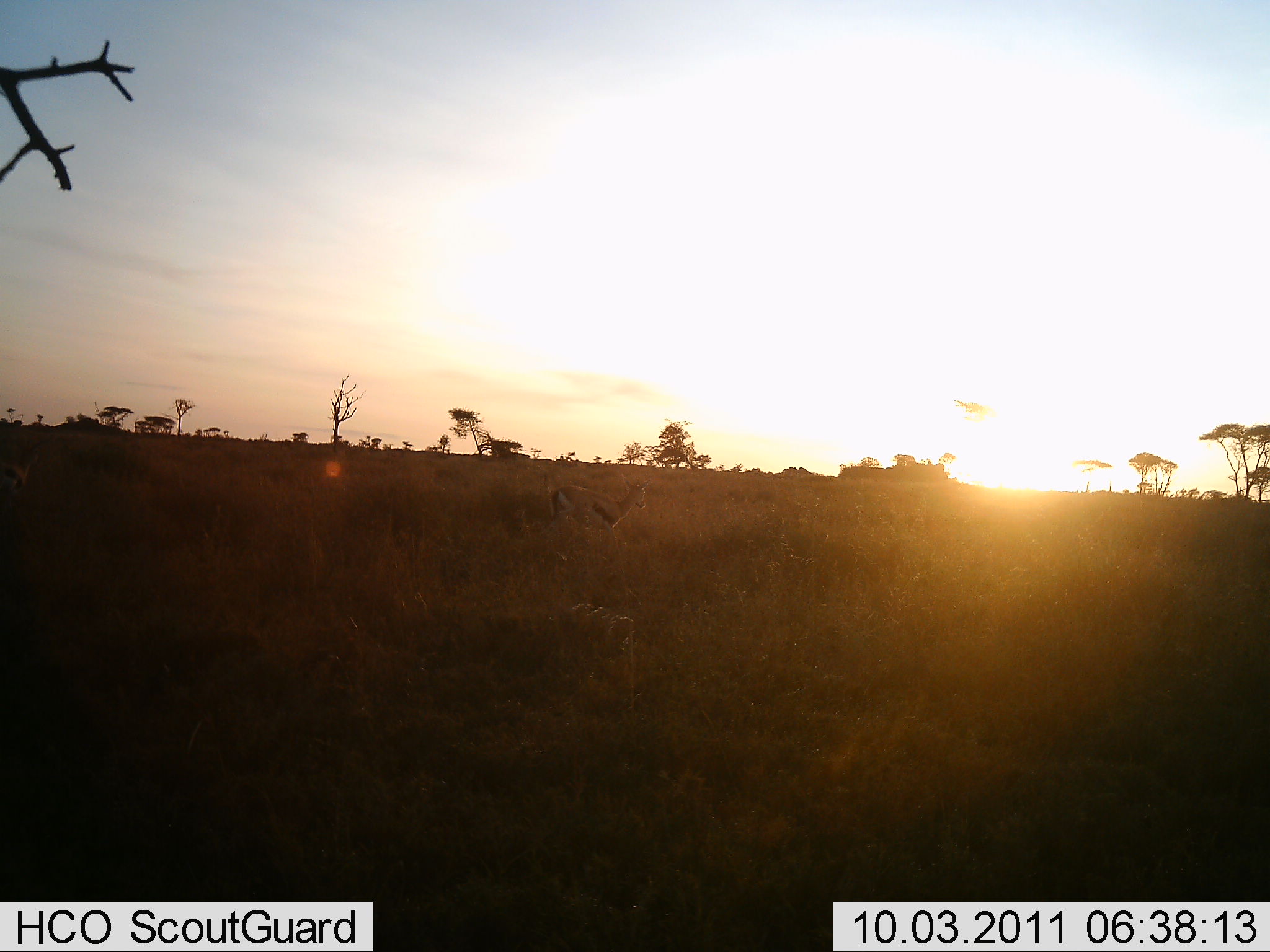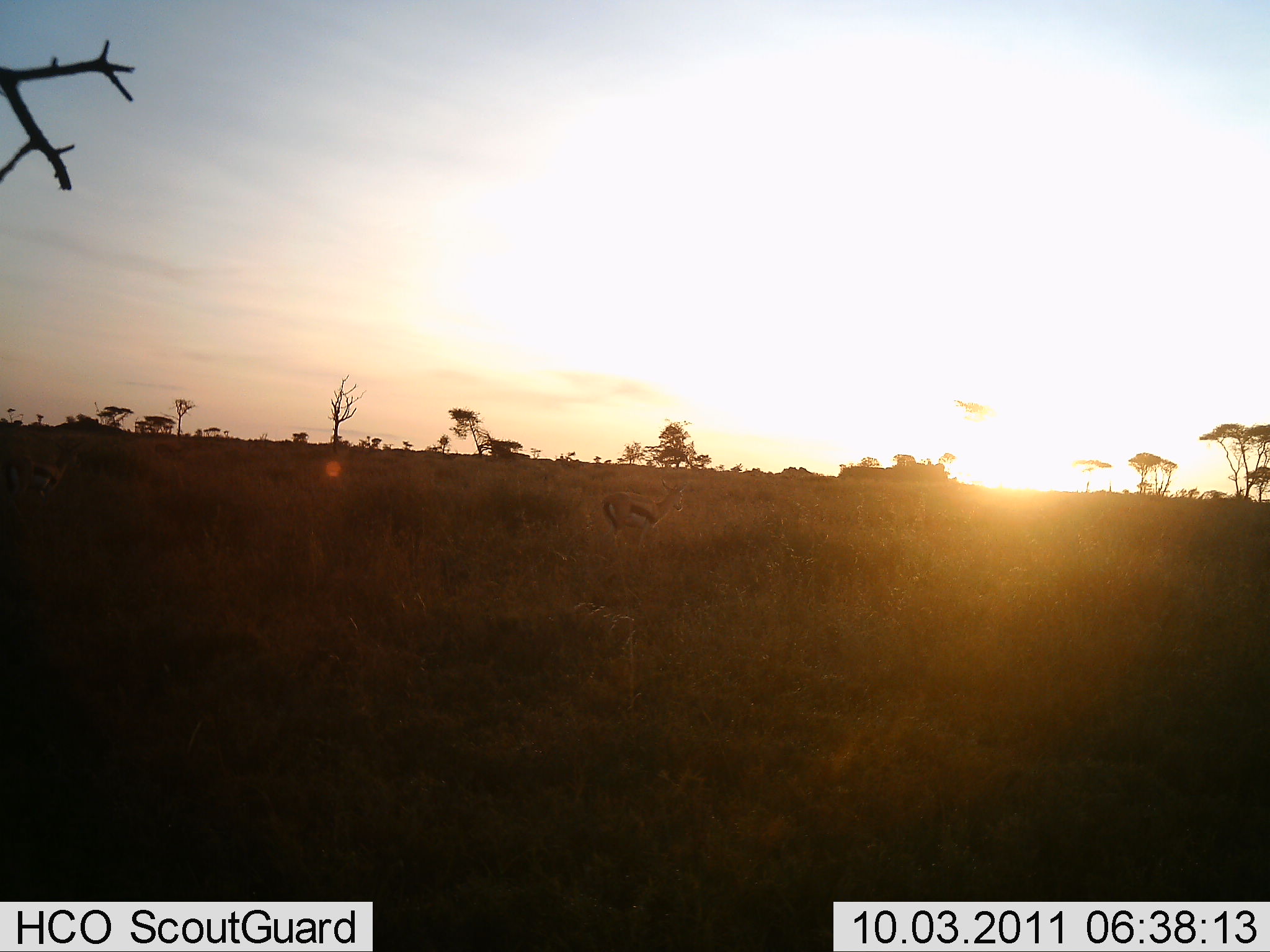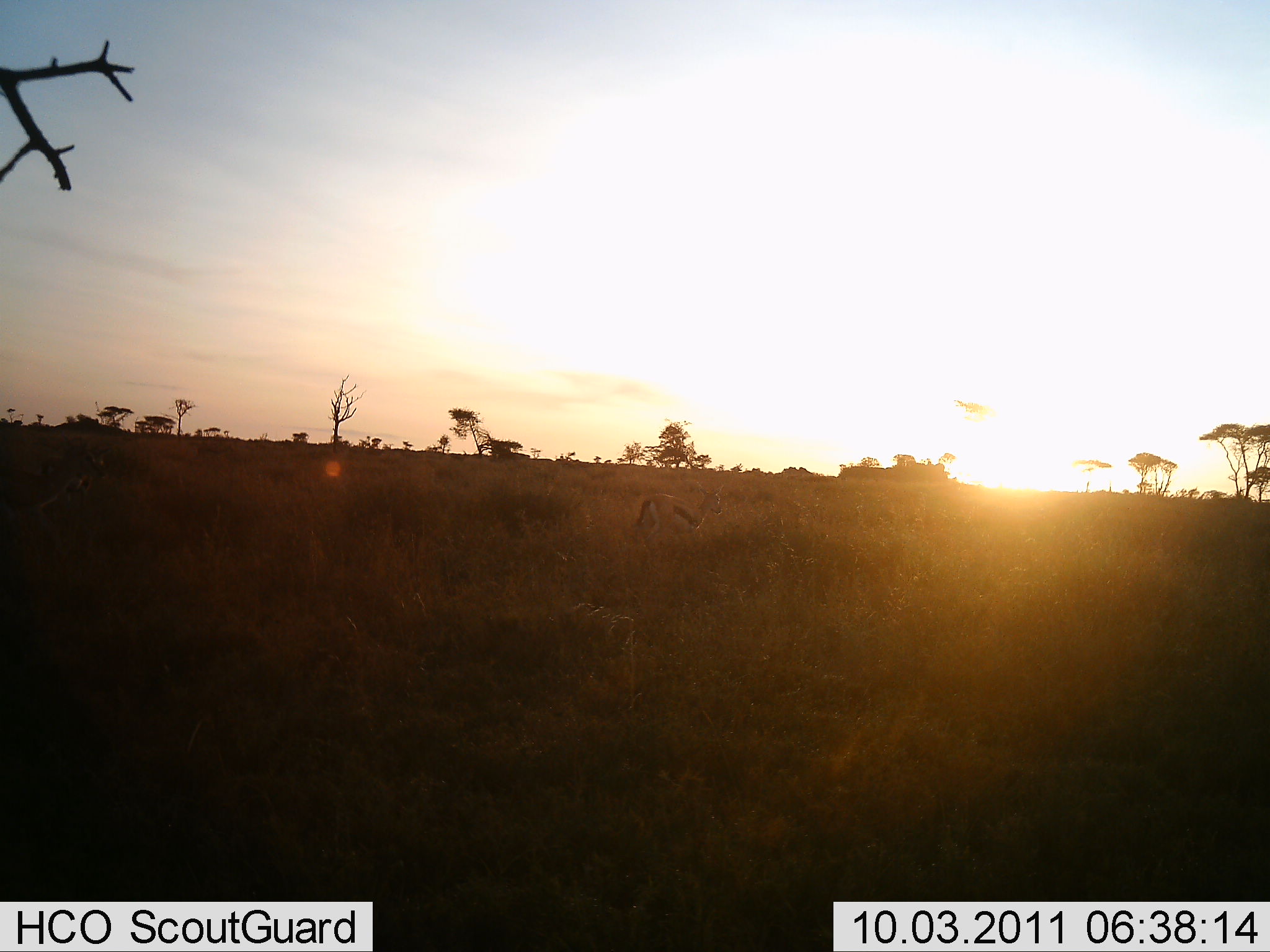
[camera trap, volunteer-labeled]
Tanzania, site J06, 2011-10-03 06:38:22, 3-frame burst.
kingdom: Animalia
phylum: Chordata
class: Mammalia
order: Artiodactyla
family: Bovidae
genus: Eudorcas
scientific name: Eudorcas thomsonii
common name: thomson's gazelle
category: gazellethomsons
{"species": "gazellethomsons (thomson's gazelle) (Eudorcas thomsonii)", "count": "1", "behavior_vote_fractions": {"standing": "18%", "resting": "9%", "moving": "100%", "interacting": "0%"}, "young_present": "0%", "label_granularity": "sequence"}